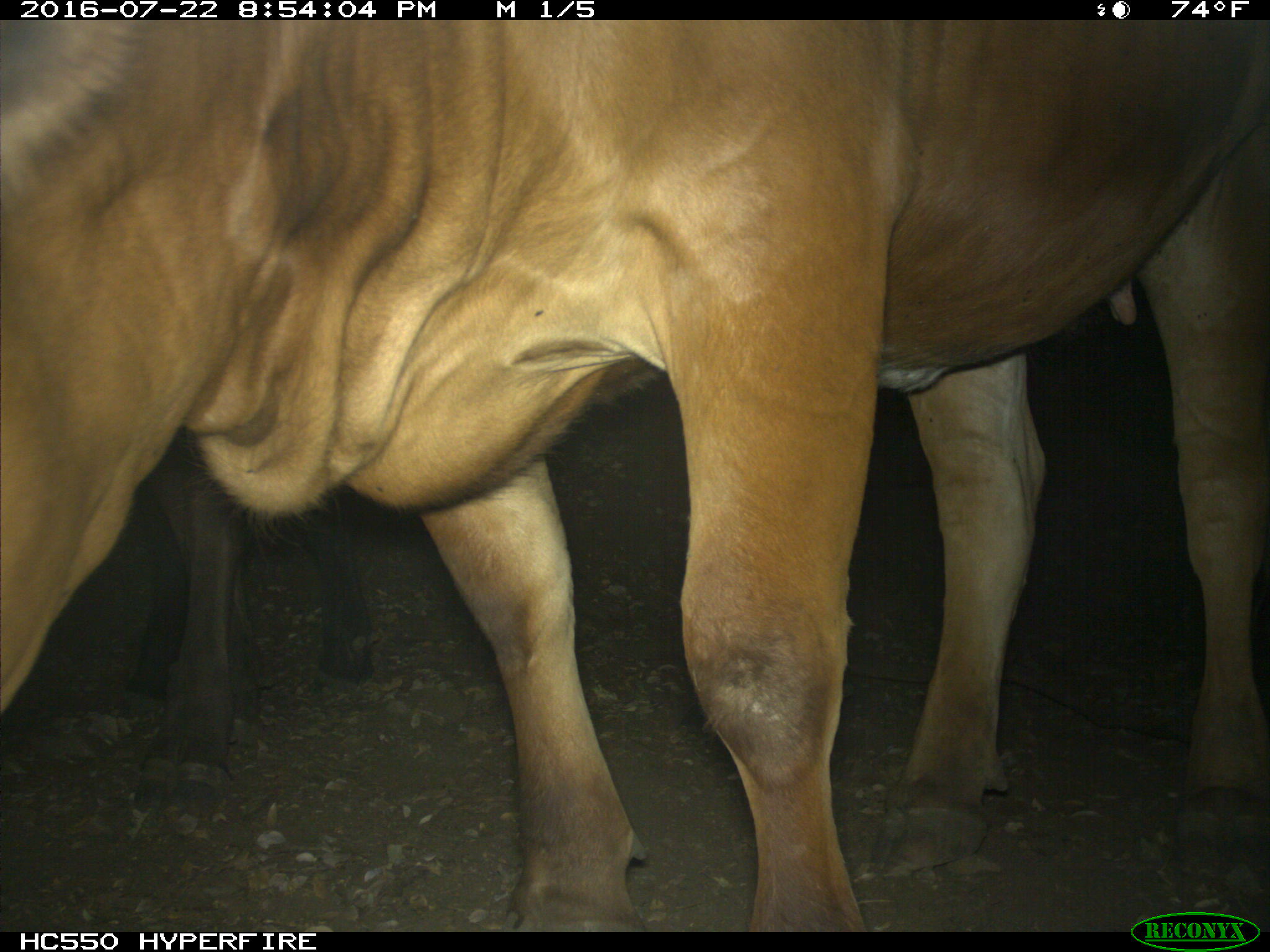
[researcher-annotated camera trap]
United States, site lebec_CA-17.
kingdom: Animalia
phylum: Chordata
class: Mammalia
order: Artiodactyla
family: Bovidae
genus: Bos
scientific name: Bos taurus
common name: domestic cow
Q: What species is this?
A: Bos taurus (domestic cow).